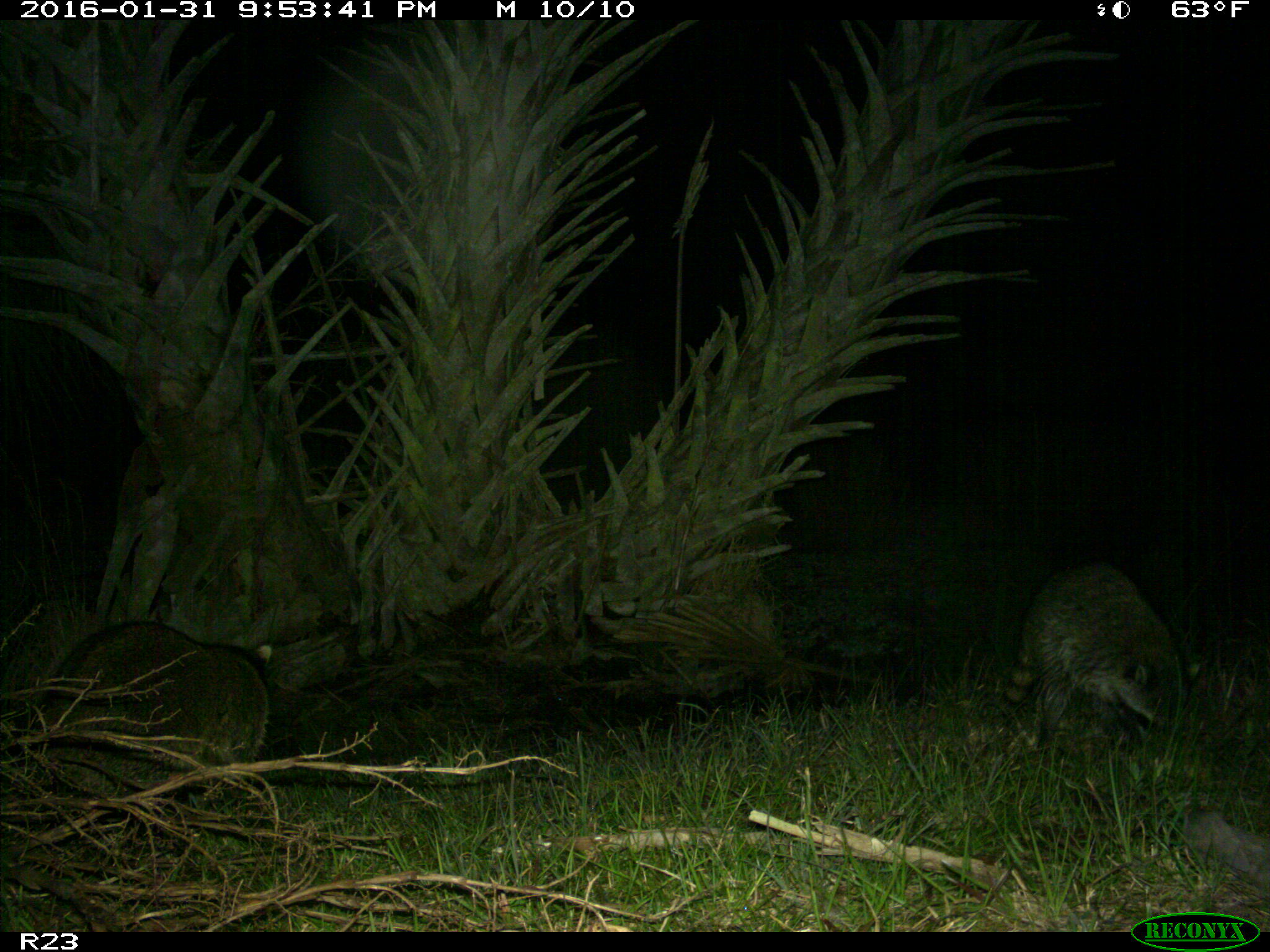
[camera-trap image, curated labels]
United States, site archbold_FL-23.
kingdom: Animalia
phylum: Chordata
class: Mammalia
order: Carnivora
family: Procyonidae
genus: Procyon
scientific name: Procyon lotor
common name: common raccoon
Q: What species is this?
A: Procyon lotor (common raccoon).